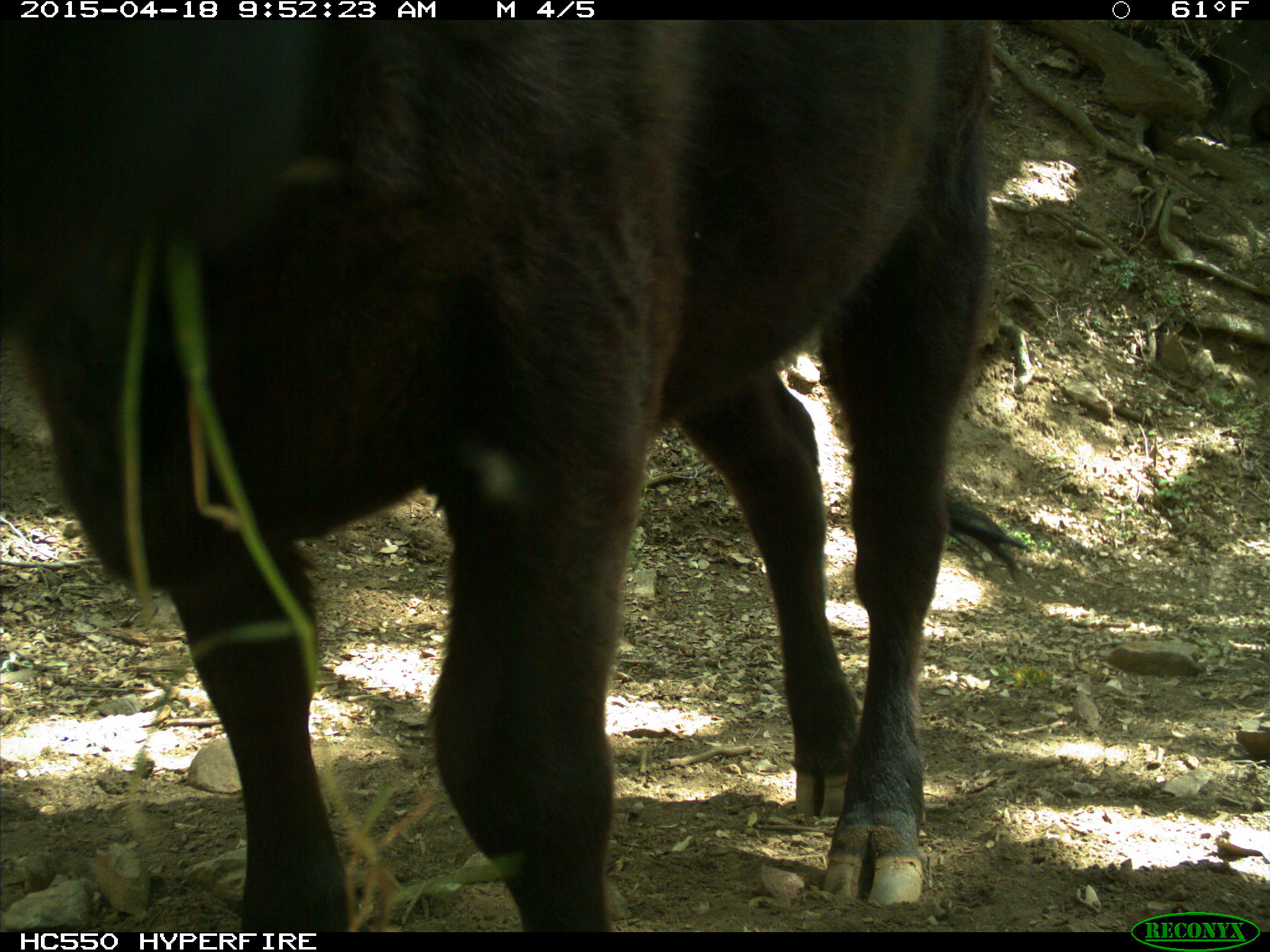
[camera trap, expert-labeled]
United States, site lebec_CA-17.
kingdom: Animalia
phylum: Chordata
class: Mammalia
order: Artiodactyla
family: Bovidae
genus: Bos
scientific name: Bos taurus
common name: domestic cow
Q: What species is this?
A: Bos taurus (domestic cow).